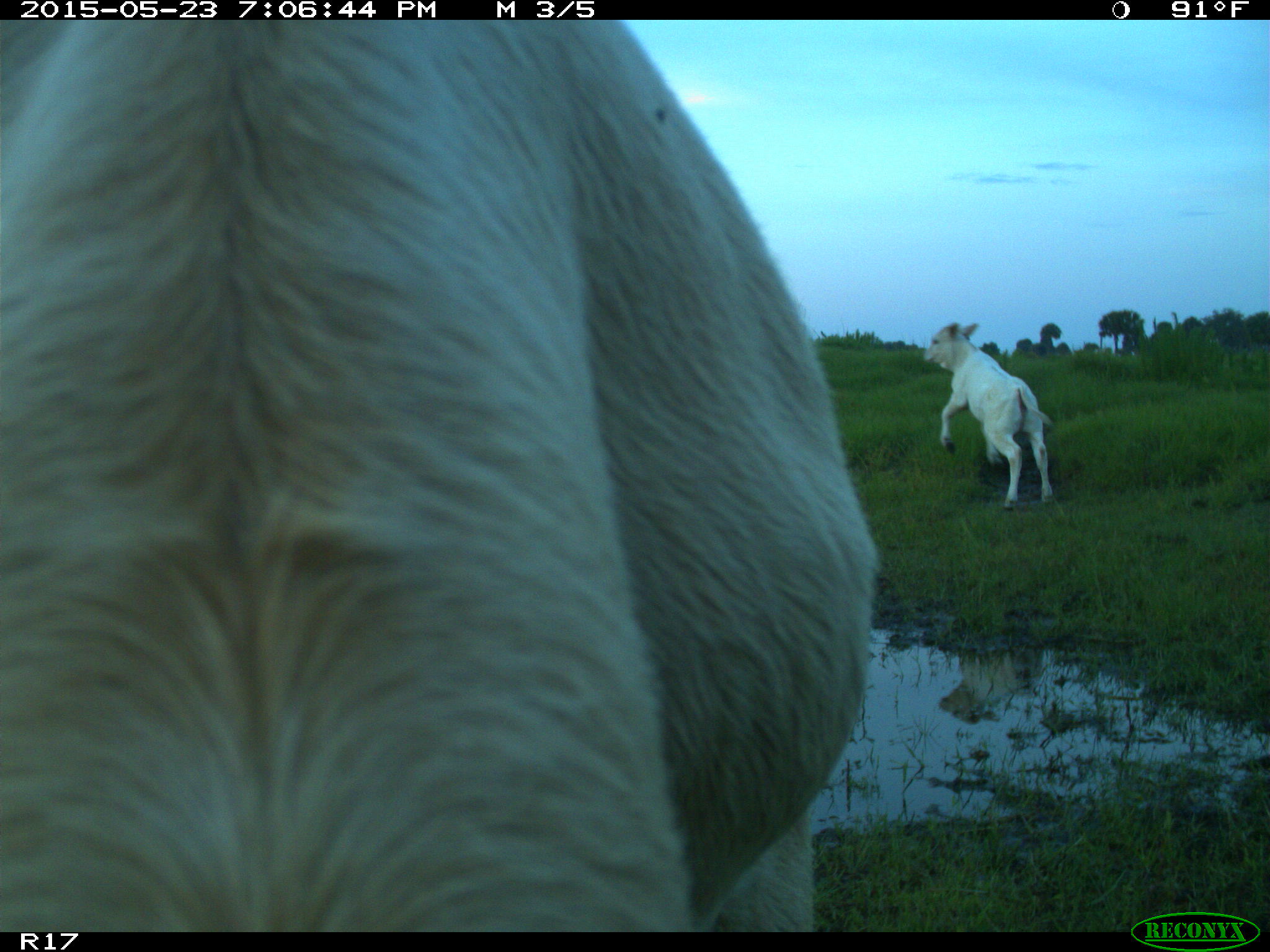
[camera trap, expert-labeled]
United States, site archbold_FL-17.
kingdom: Animalia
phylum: Chordata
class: Mammalia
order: Artiodactyla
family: Bovidae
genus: Bos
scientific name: Bos taurus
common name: domestic cow